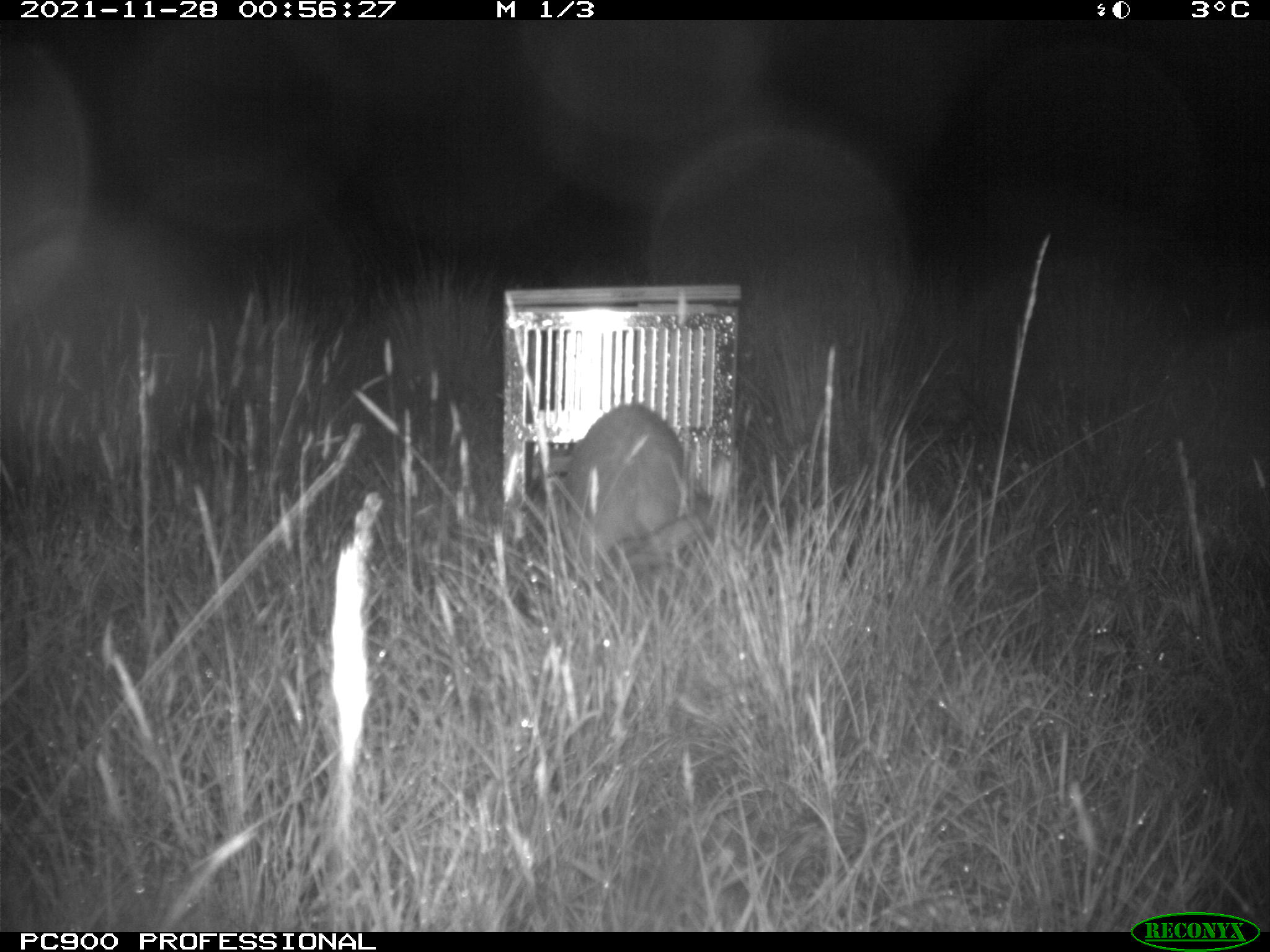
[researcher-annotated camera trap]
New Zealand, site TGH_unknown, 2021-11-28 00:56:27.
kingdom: Animalia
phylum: Chordata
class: Mammalia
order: Carnivora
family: Mustelidae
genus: Mustela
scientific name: Mustela furo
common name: ferret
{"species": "ferret (Mustela furo)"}